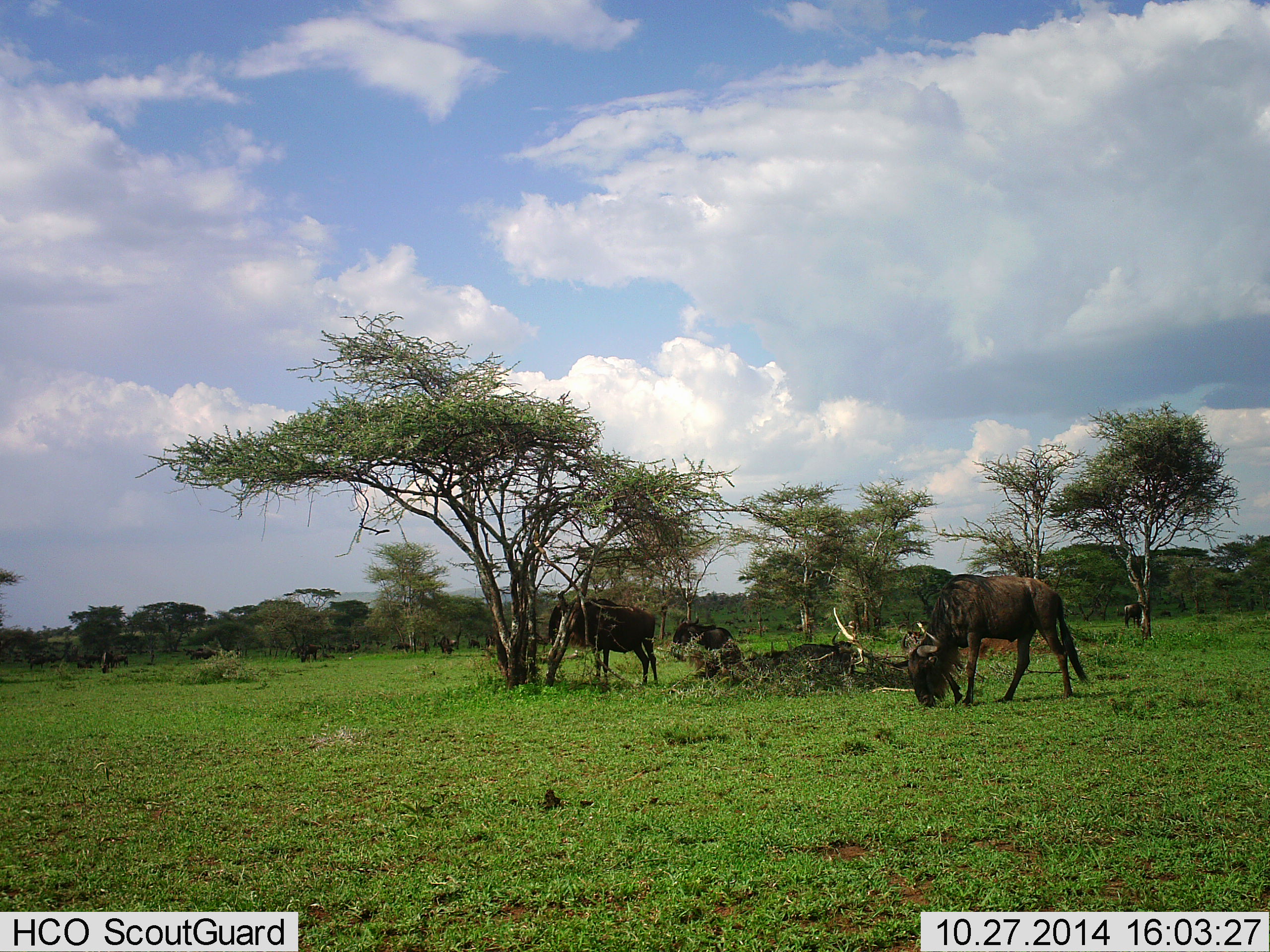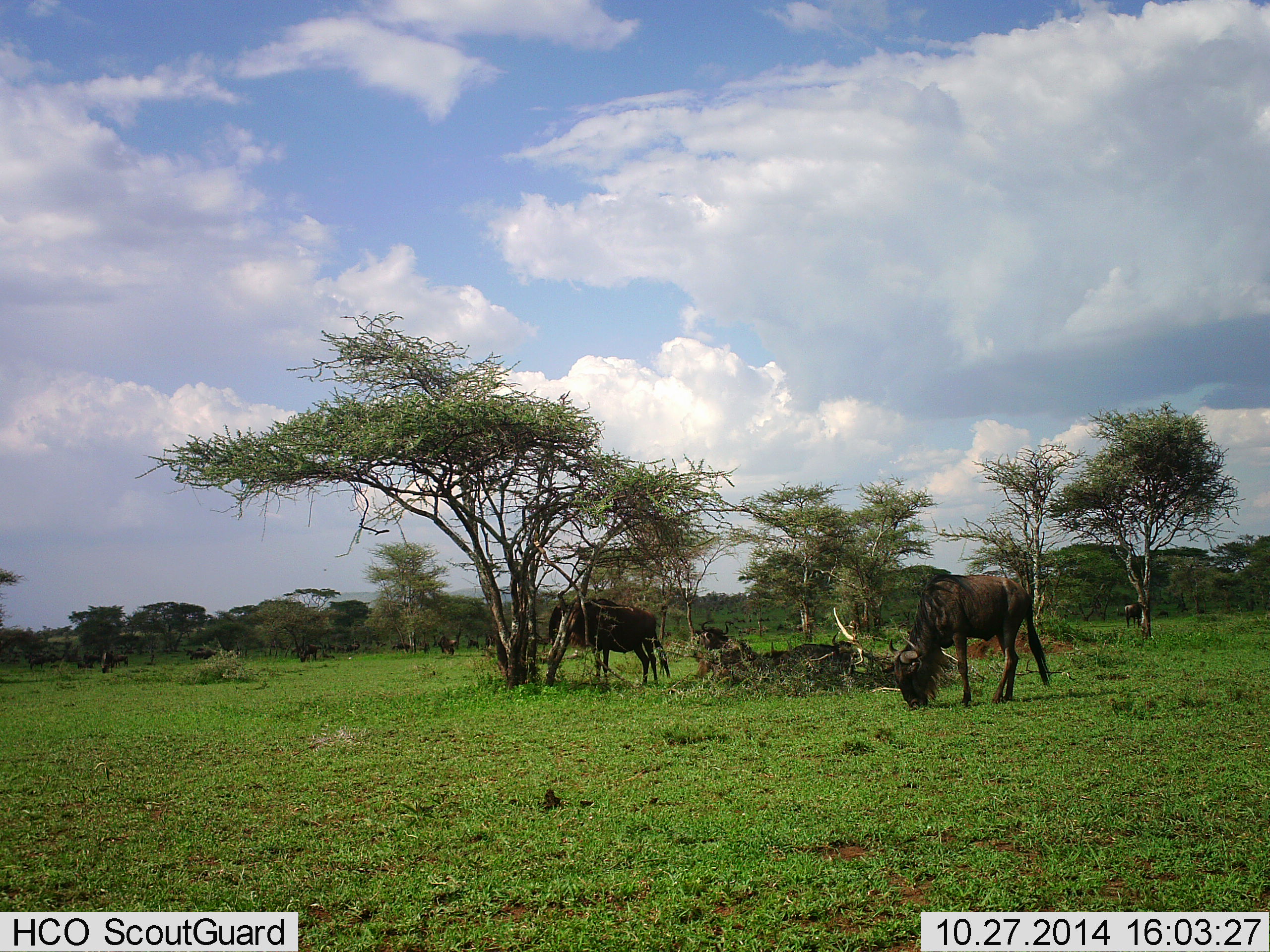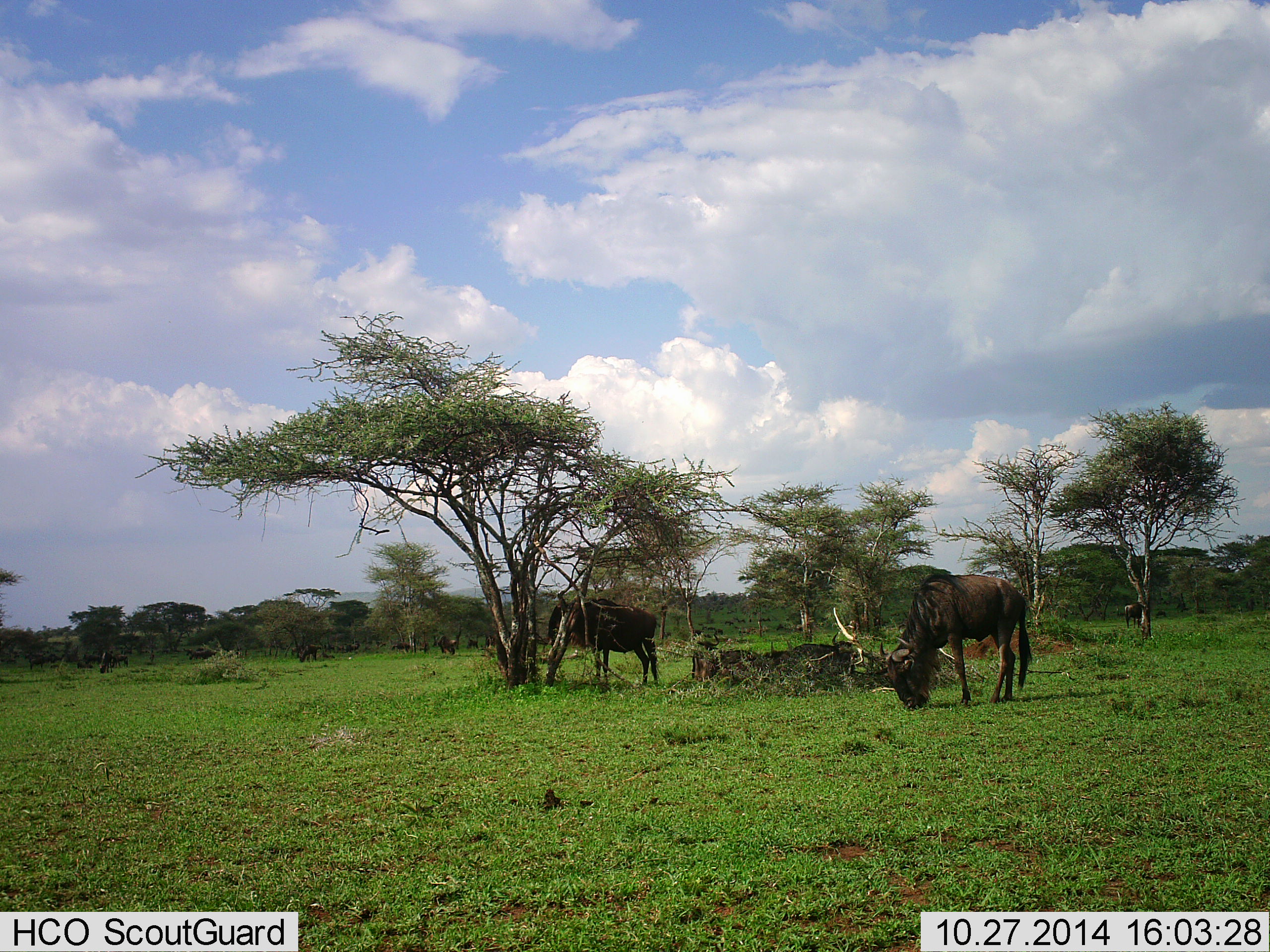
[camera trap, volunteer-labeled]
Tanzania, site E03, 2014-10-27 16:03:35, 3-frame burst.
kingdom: Animalia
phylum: Chordata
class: Mammalia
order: Artiodactyla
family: Bovidae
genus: Connochaetes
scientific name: Connochaetes taurinus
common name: blue wildebeest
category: wildebeest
Wildebeest (blue wildebeest) (Connochaetes taurinus), count 9. Behavior (volunteer vote fractions): standing 90%, resting 40%, moving 20%, interacting 0%. Young present (vote fraction): 0%. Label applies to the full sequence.